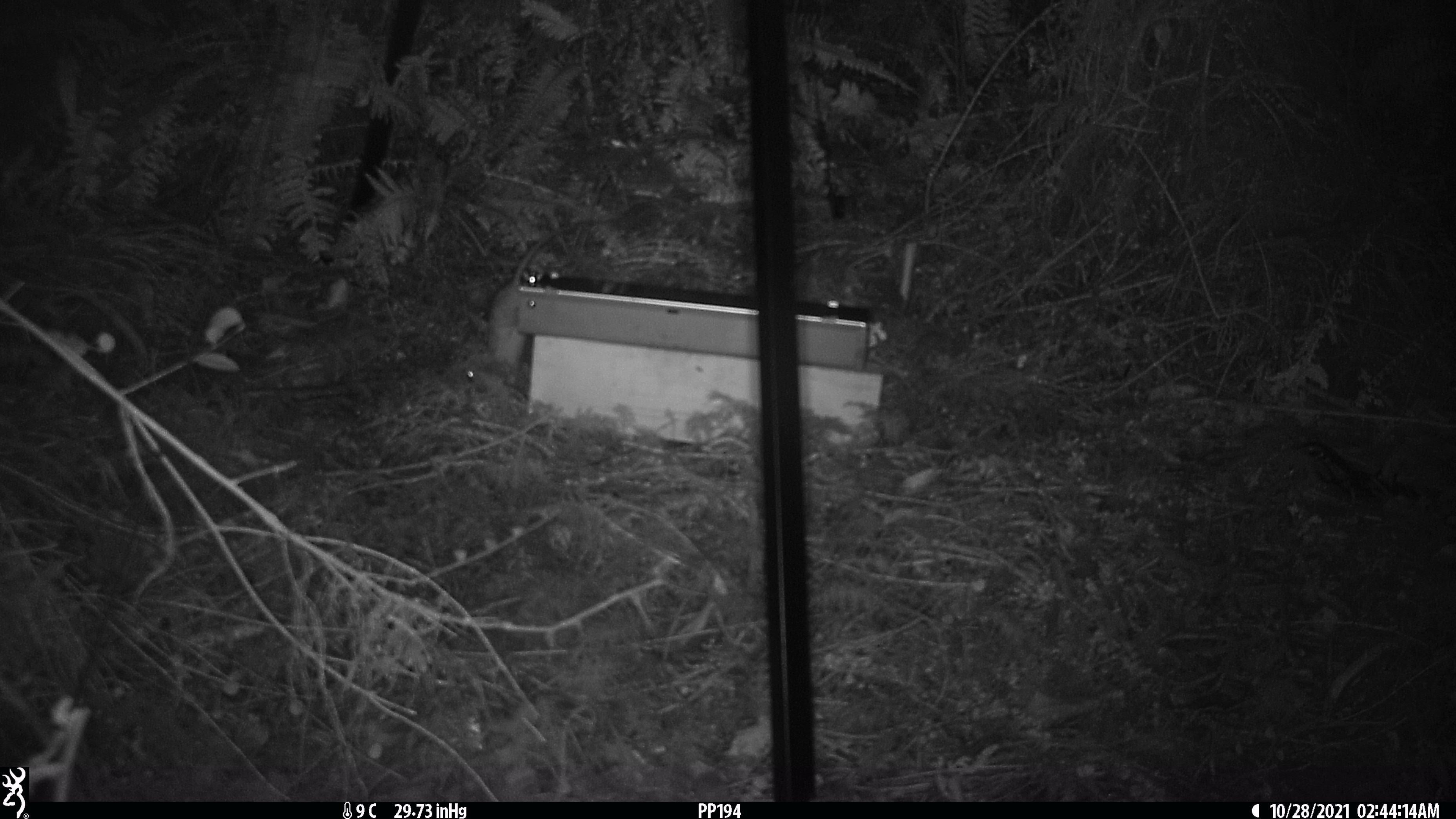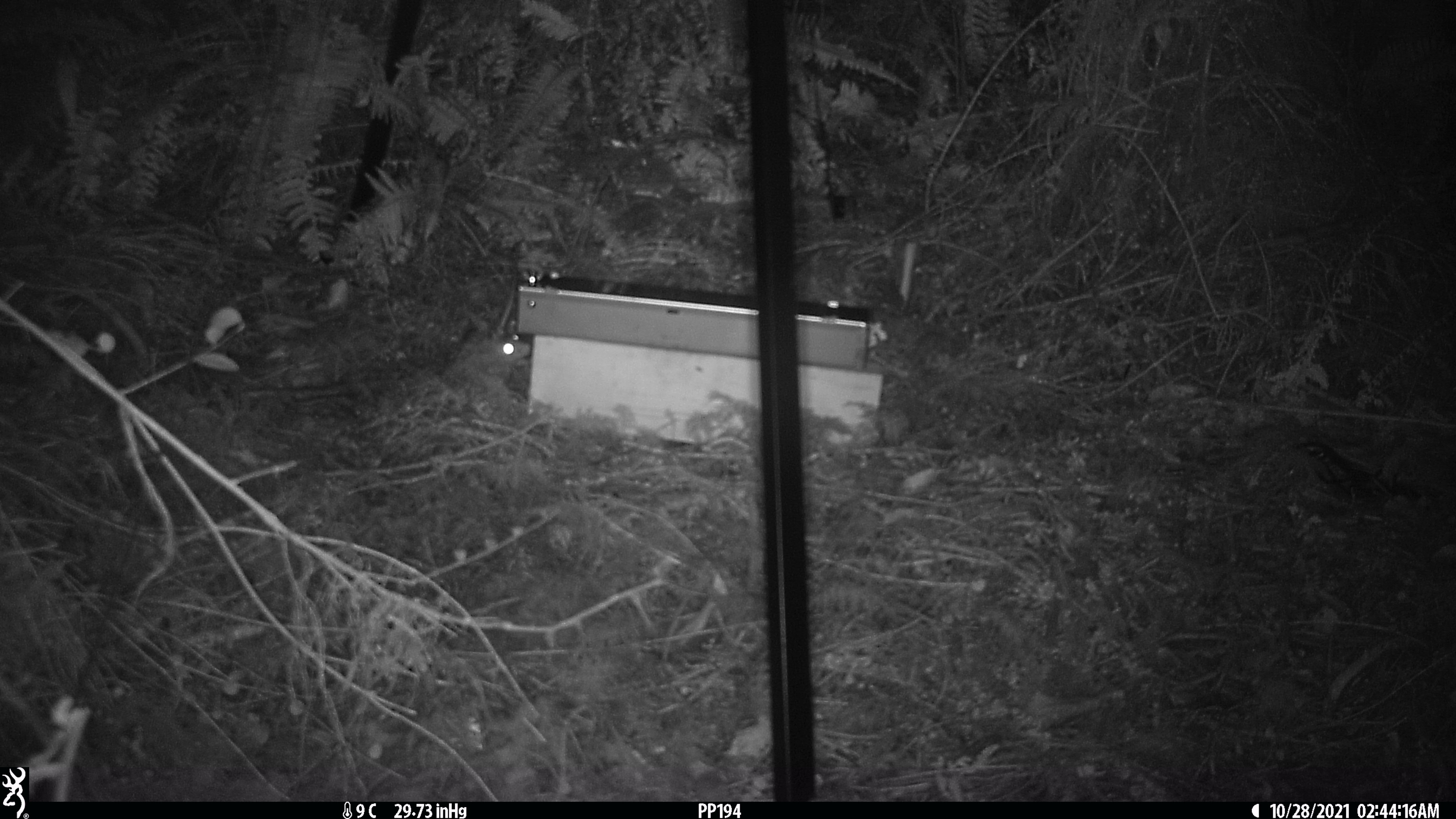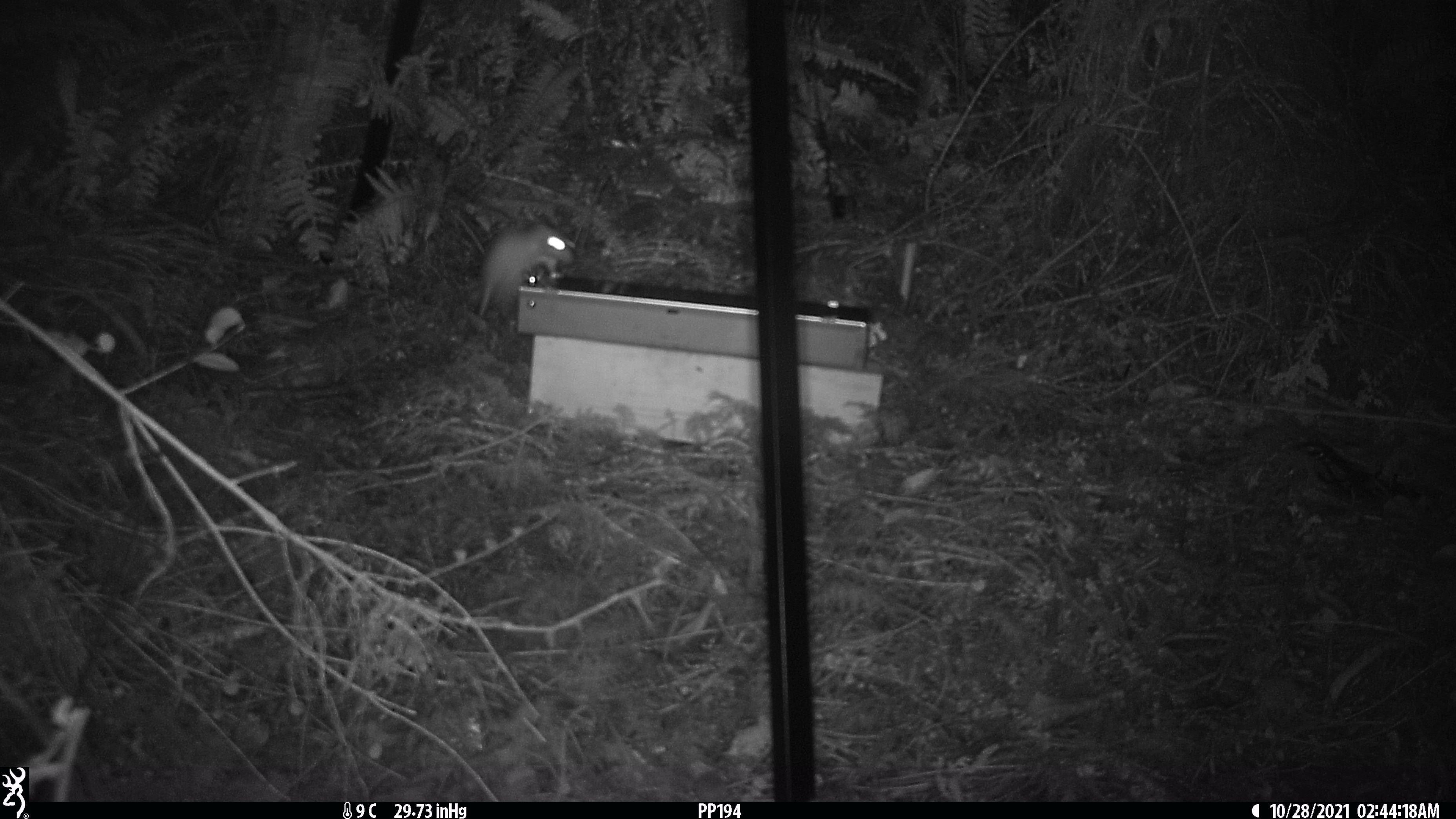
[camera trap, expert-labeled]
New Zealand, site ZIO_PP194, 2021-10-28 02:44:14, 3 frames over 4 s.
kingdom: Animalia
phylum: Chordata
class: Mammalia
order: Rodentia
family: Muridae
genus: Rattus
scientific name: Rattus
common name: rat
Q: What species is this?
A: Rat (Rattus).